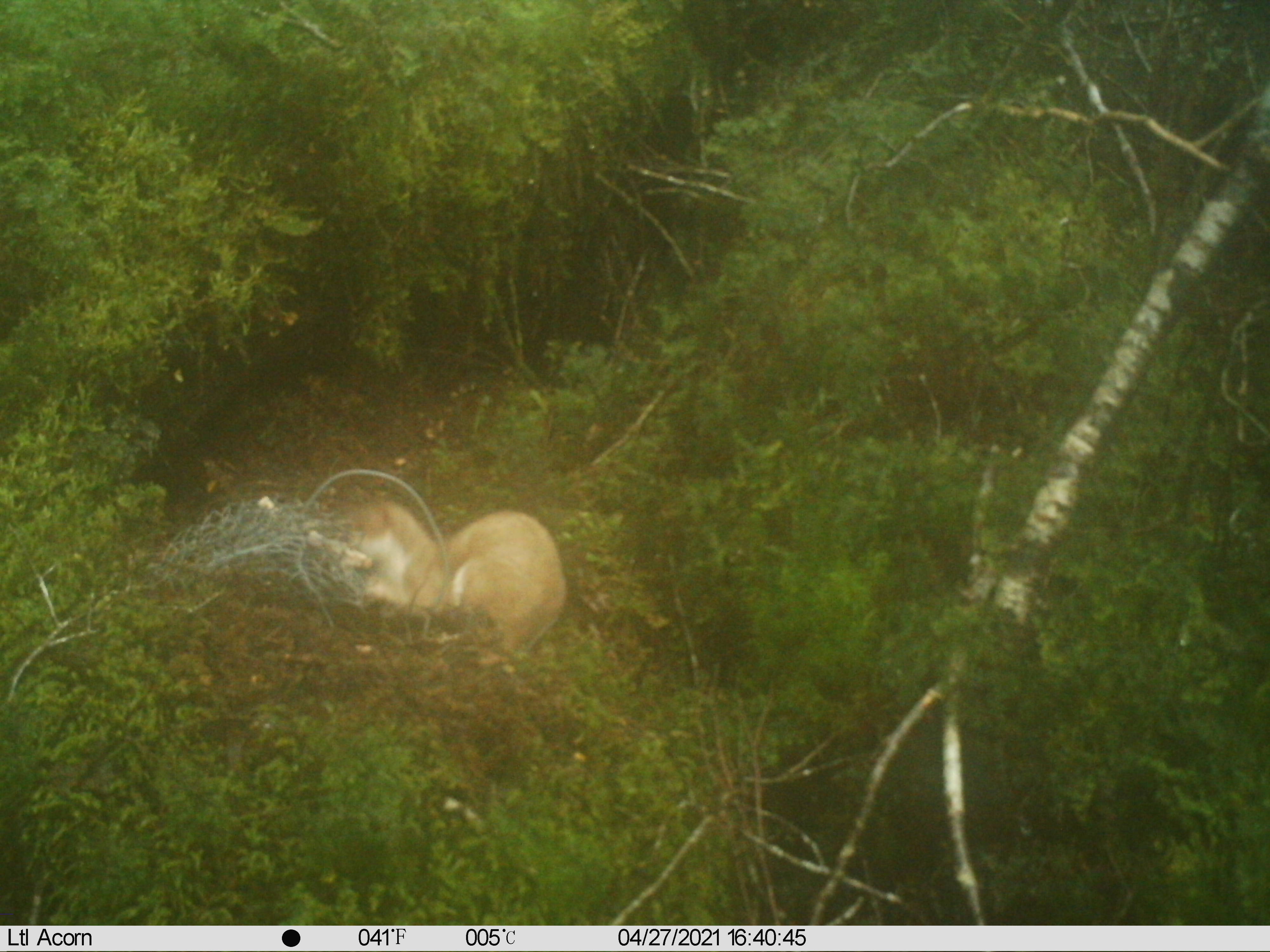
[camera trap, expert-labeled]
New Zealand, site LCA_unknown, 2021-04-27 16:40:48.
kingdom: Animalia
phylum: Chordata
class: Mammalia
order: Carnivora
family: Mustelidae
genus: Mustela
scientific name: Mustela erminea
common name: stoat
Stoat (Mustela erminea).